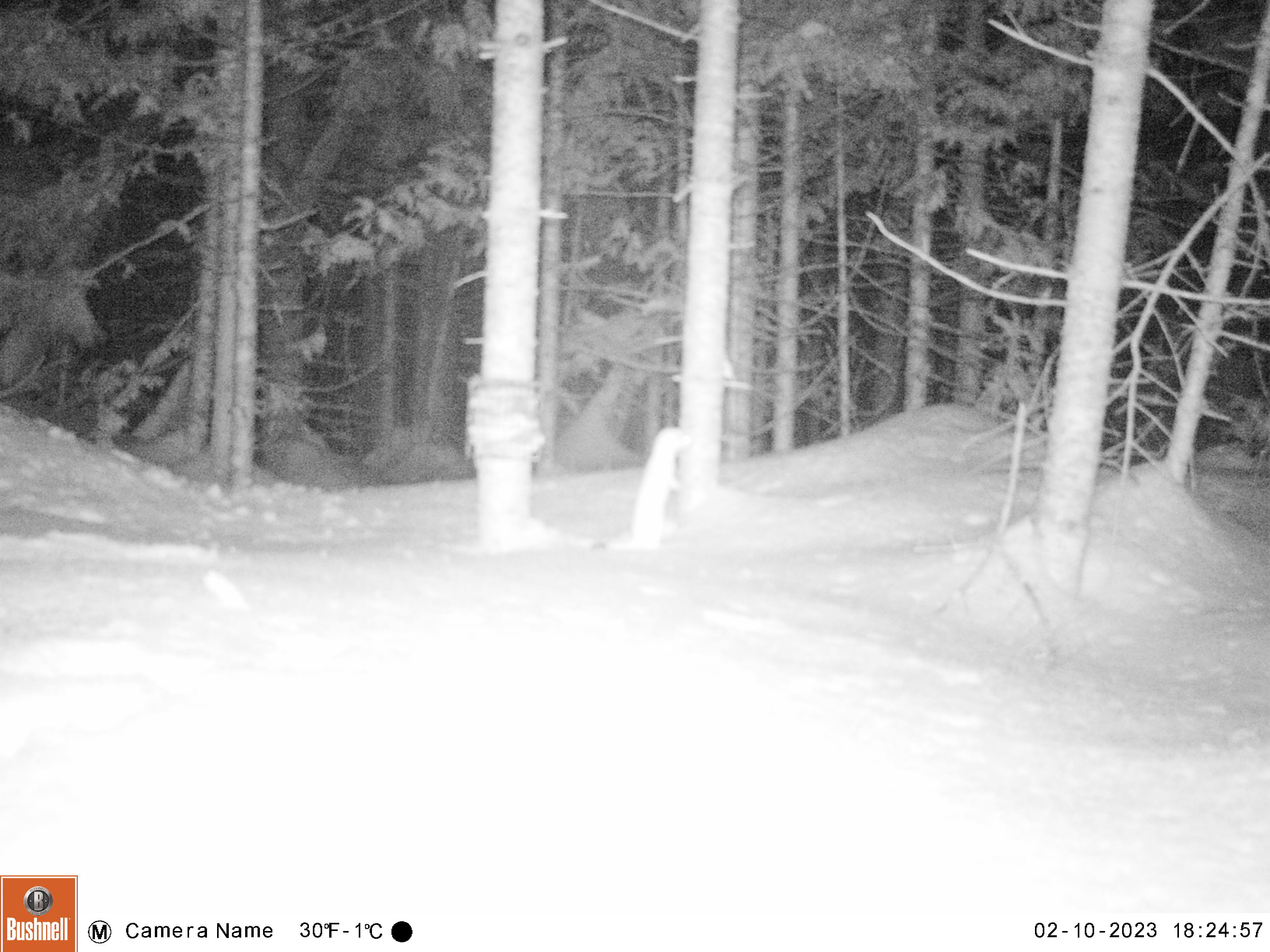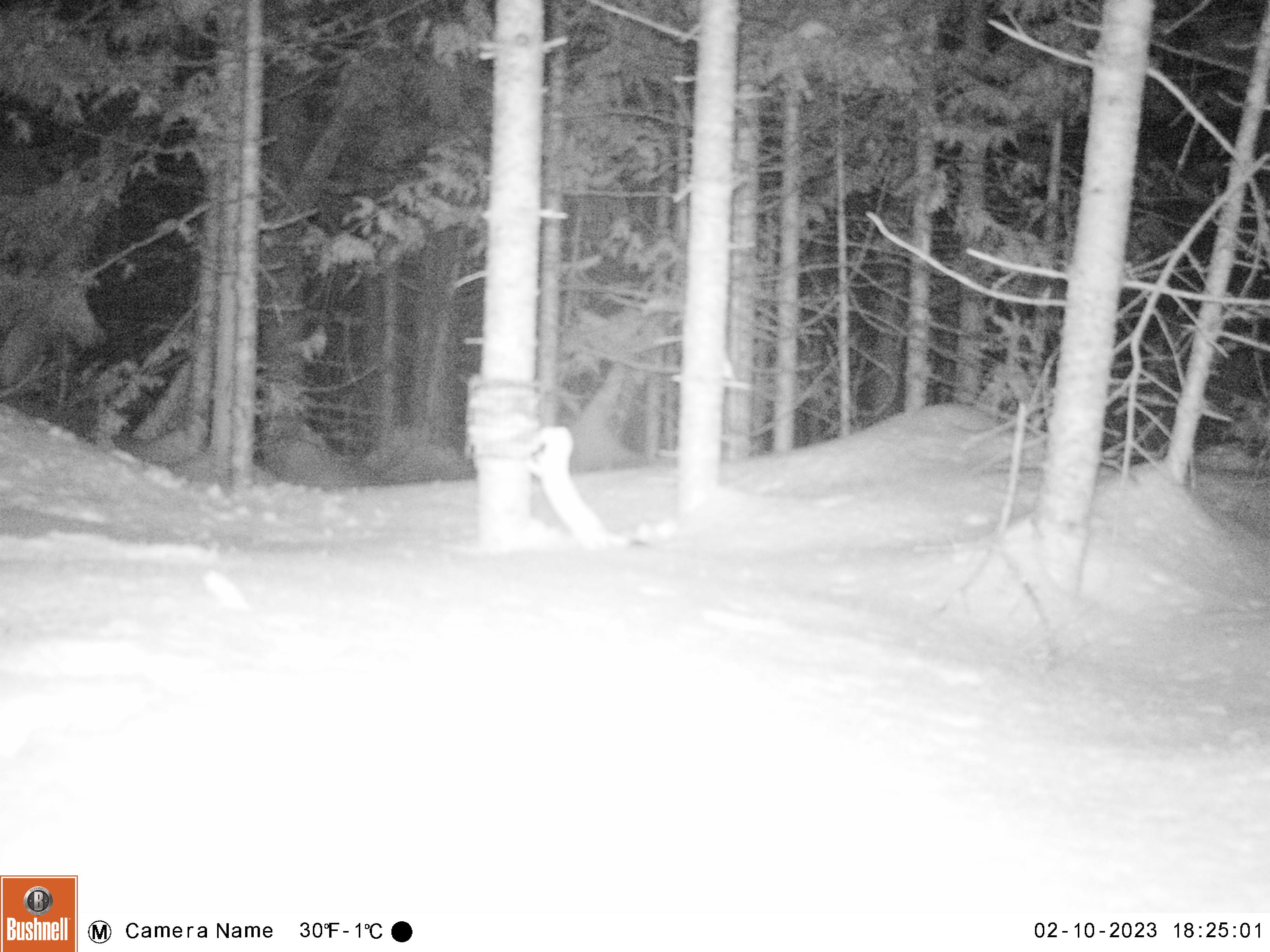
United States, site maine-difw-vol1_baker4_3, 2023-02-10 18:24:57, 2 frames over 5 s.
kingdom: Animalia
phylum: Chordata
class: Mammalia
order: Carnivora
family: Mustelidae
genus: Mustela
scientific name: Mustela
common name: weasel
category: weasel sp.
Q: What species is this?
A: Weasel sp. (weasel) (Mustela).